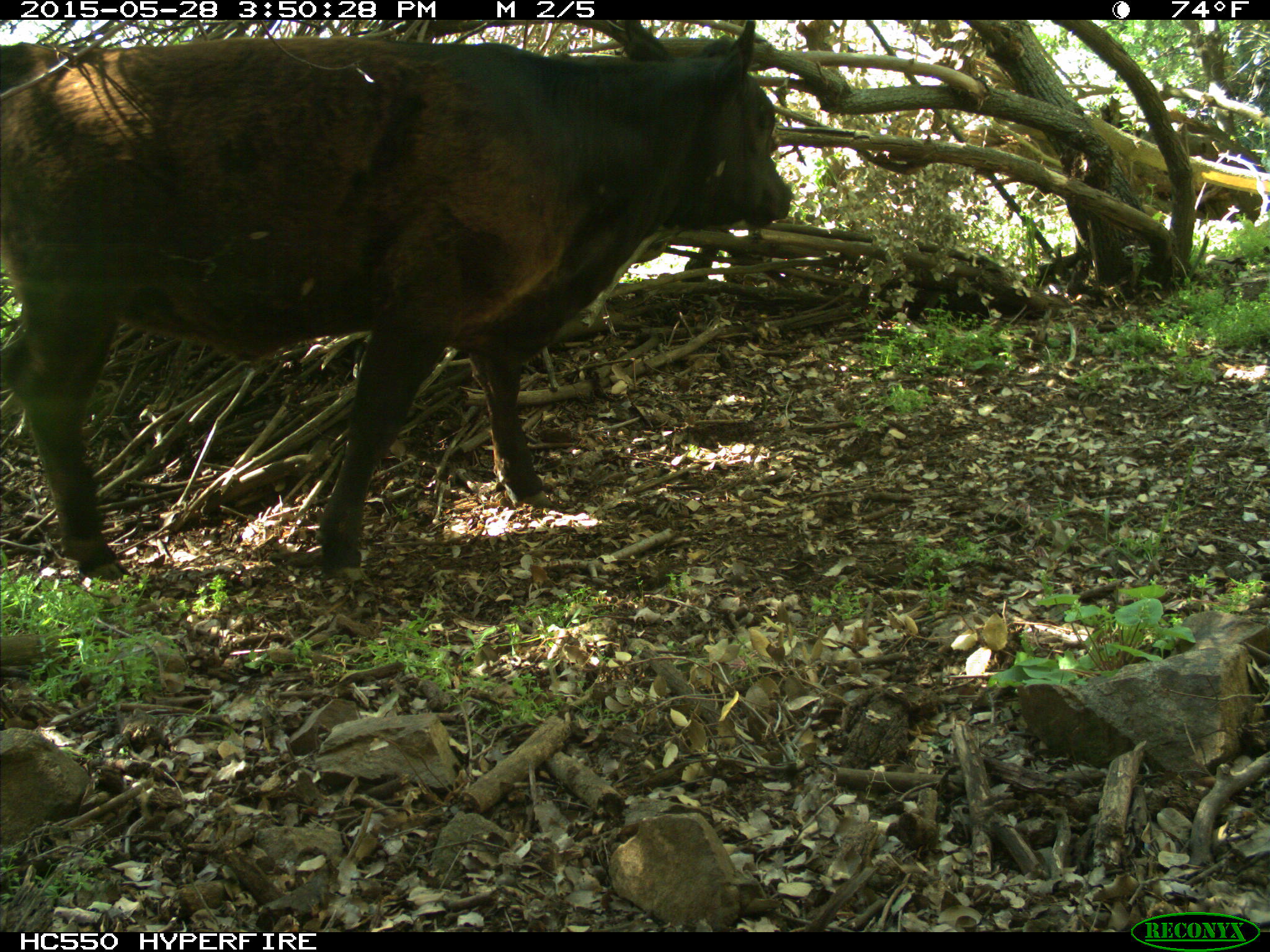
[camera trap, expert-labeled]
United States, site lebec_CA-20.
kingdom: Animalia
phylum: Chordata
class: Mammalia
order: Artiodactyla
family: Bovidae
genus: Bos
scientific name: Bos taurus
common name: domestic cow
Bos taurus (domestic cow).